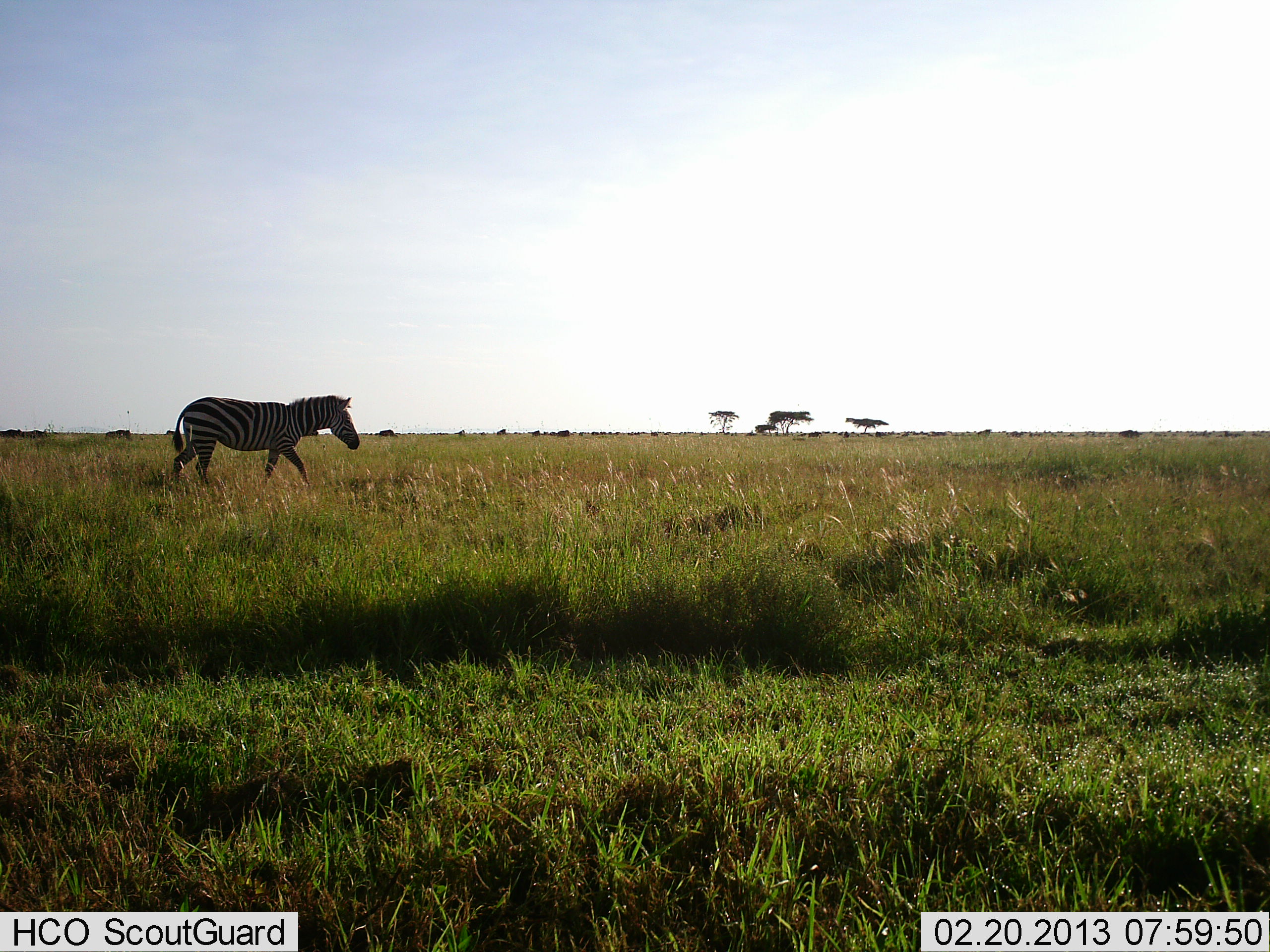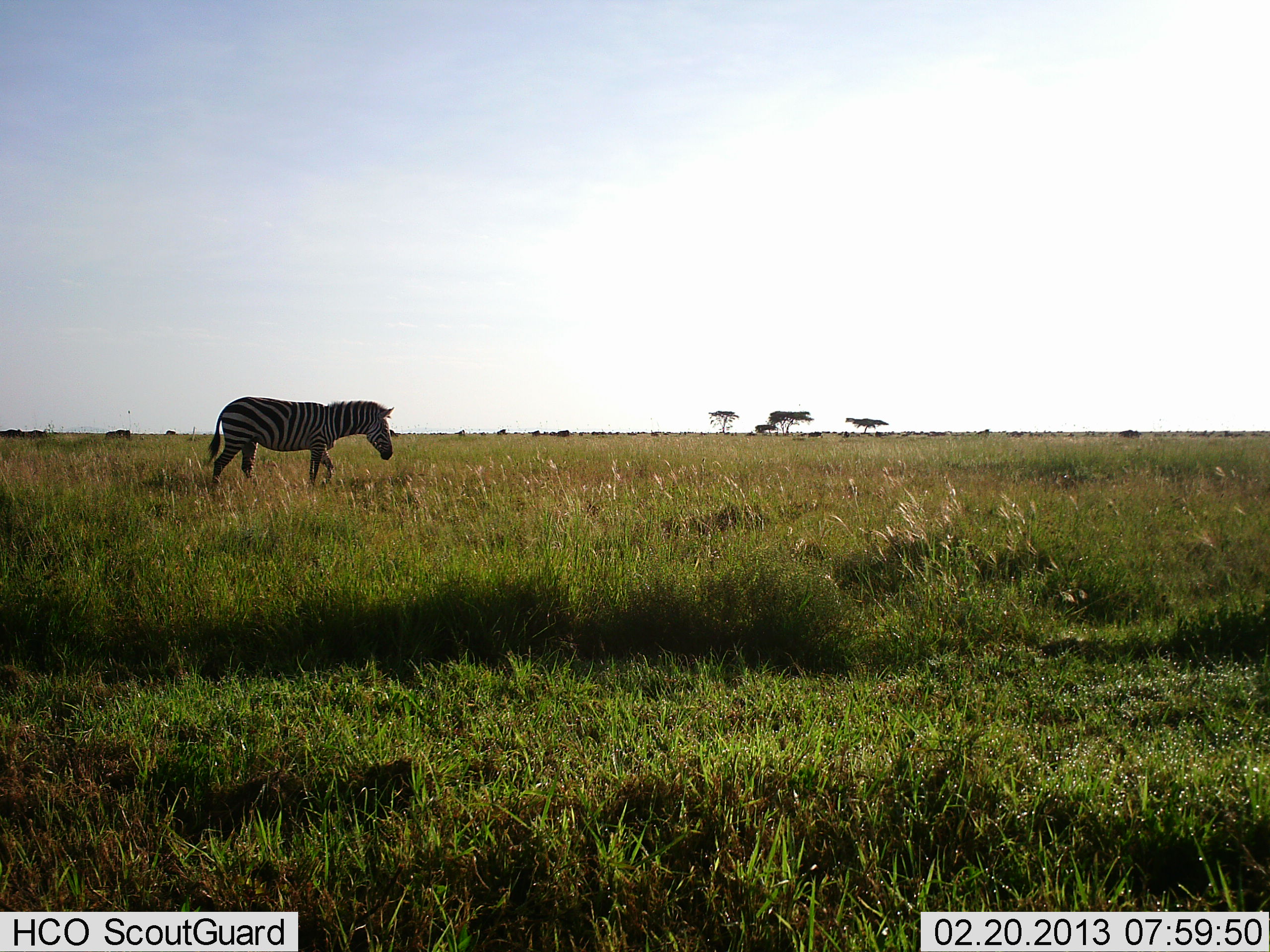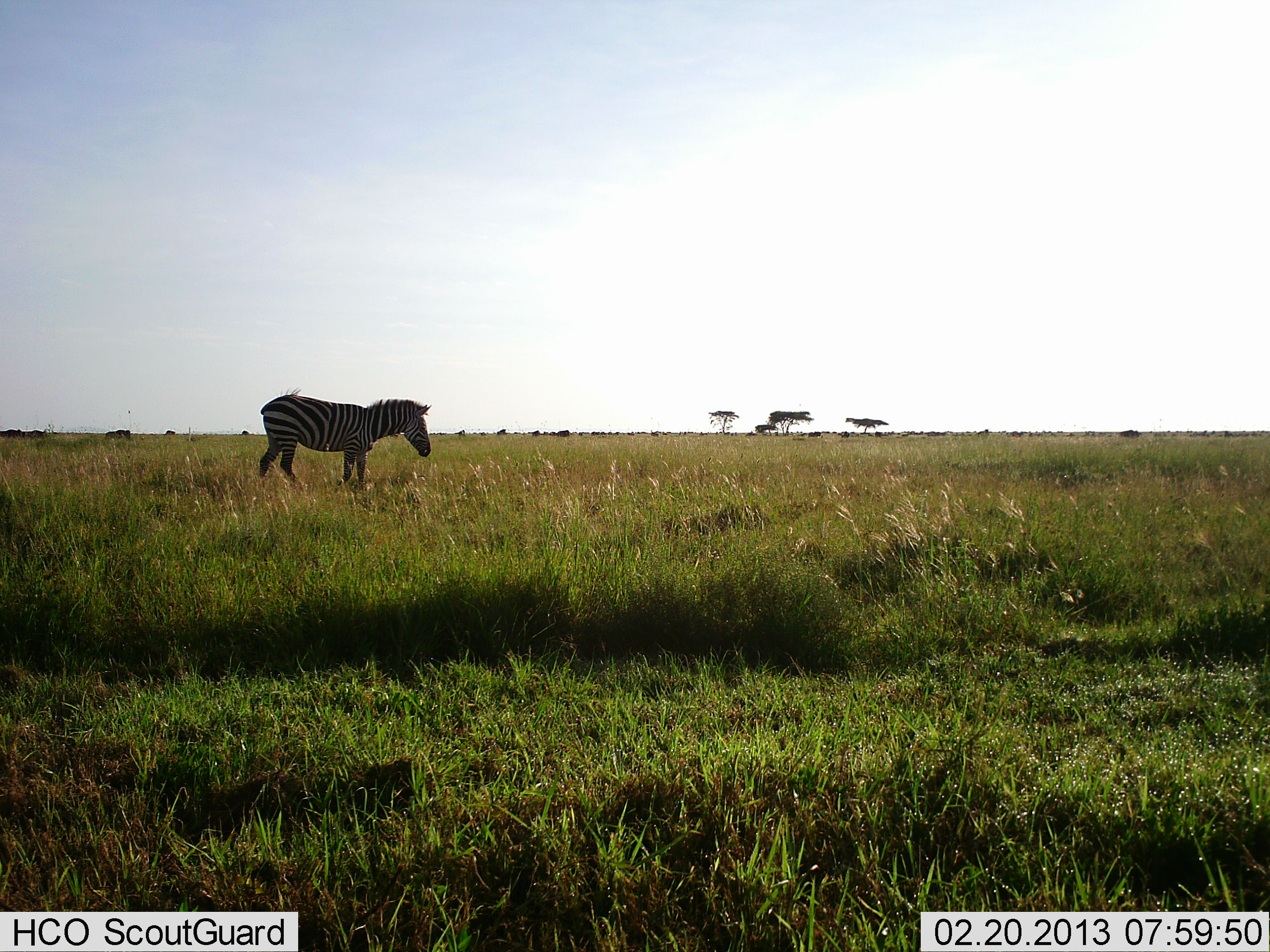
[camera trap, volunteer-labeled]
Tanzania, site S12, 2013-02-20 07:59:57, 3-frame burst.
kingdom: Animalia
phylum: Chordata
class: Mammalia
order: Perissodactyla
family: Equidae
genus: Equus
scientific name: Equus quagga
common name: plains zebra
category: zebra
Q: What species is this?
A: Zebra (plains zebra) (Equus quagga).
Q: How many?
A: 1.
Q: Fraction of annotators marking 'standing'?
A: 8%.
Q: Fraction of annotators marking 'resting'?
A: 0%.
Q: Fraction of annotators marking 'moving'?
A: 92%.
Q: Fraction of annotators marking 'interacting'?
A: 0%.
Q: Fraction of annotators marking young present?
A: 0%.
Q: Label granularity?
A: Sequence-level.